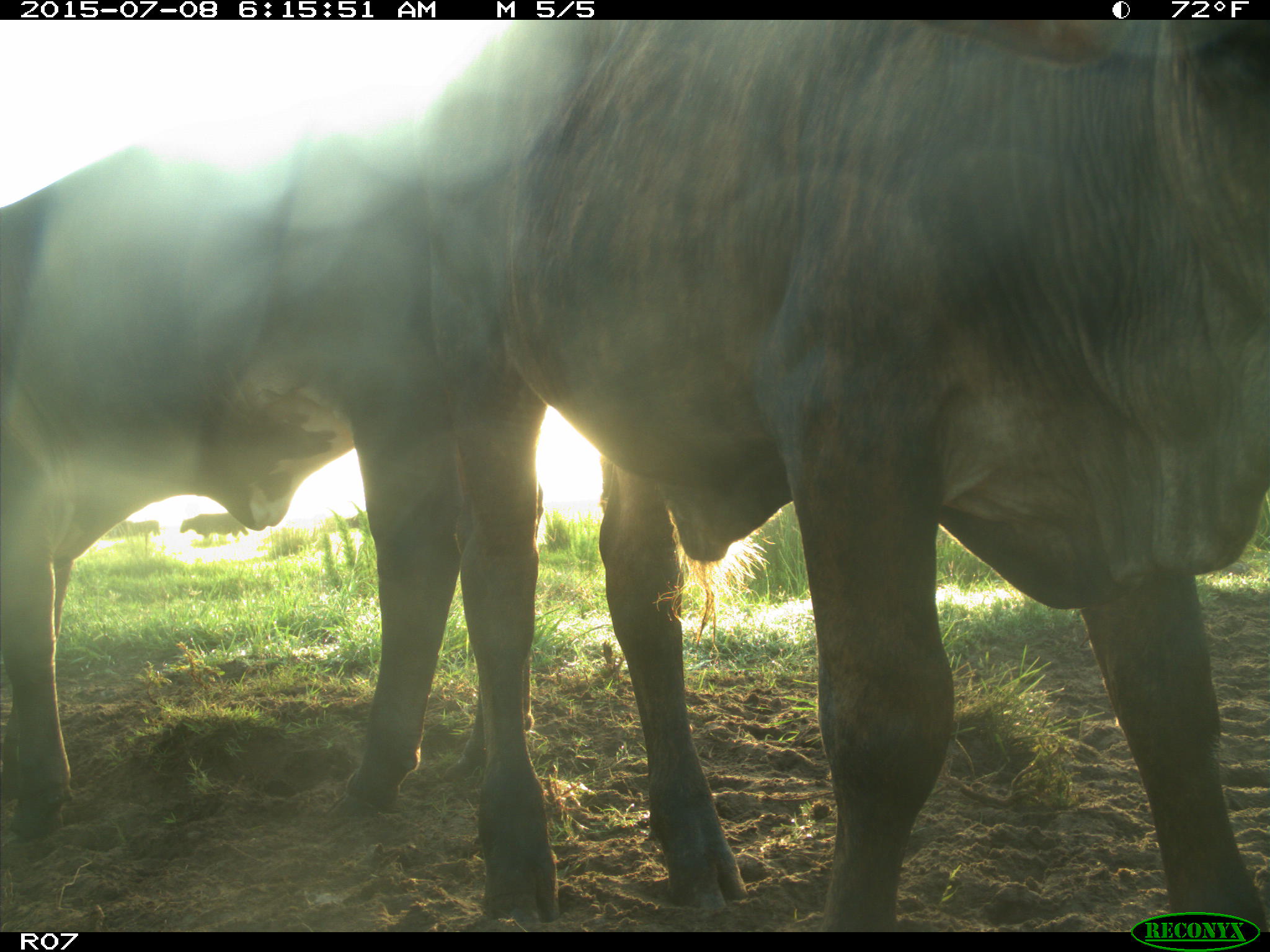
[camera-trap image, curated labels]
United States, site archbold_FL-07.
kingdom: Animalia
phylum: Chordata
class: Mammalia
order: Artiodactyla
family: Bovidae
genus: Bos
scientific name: Bos taurus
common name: domestic cow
Bos taurus (domestic cow).